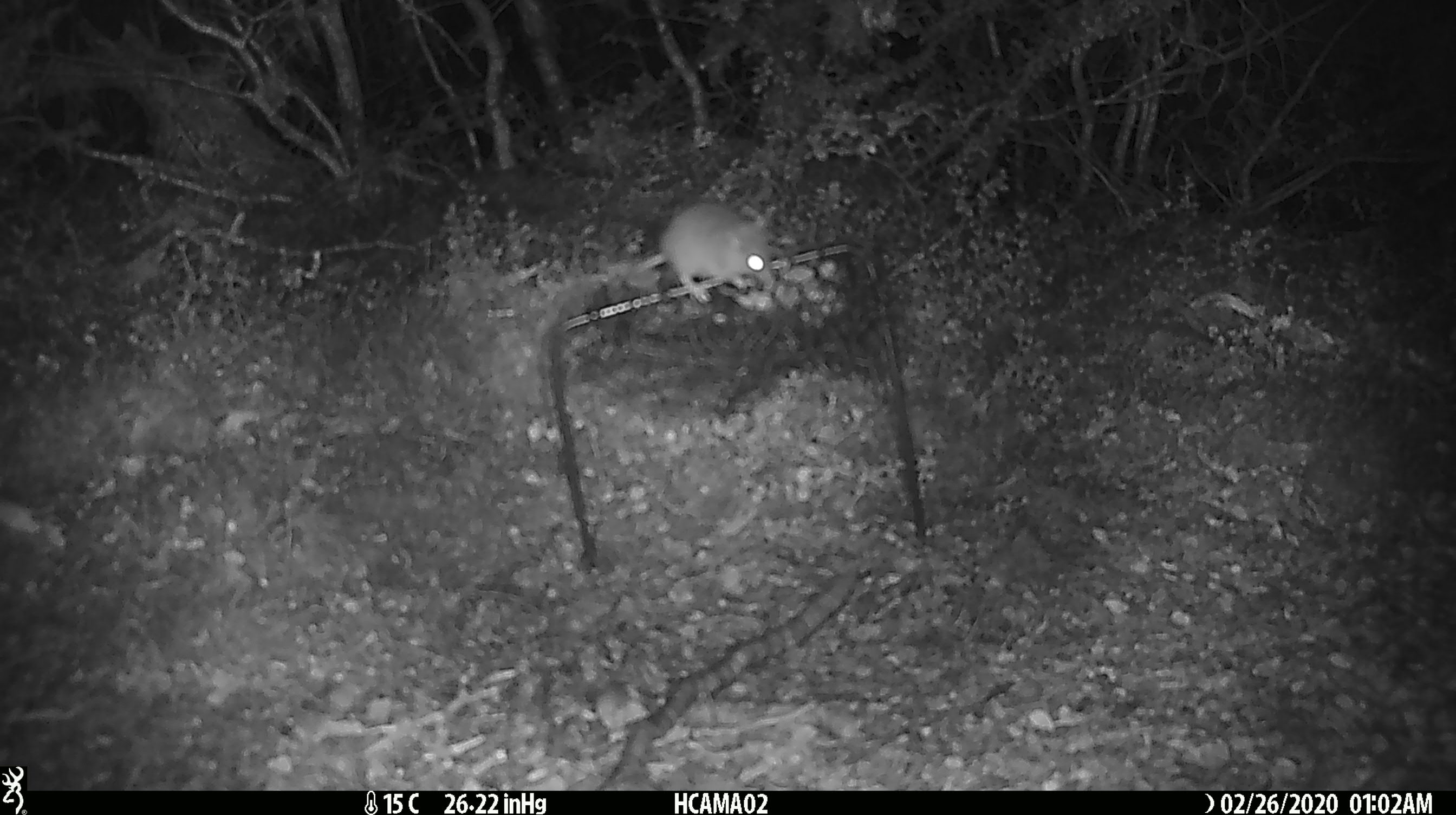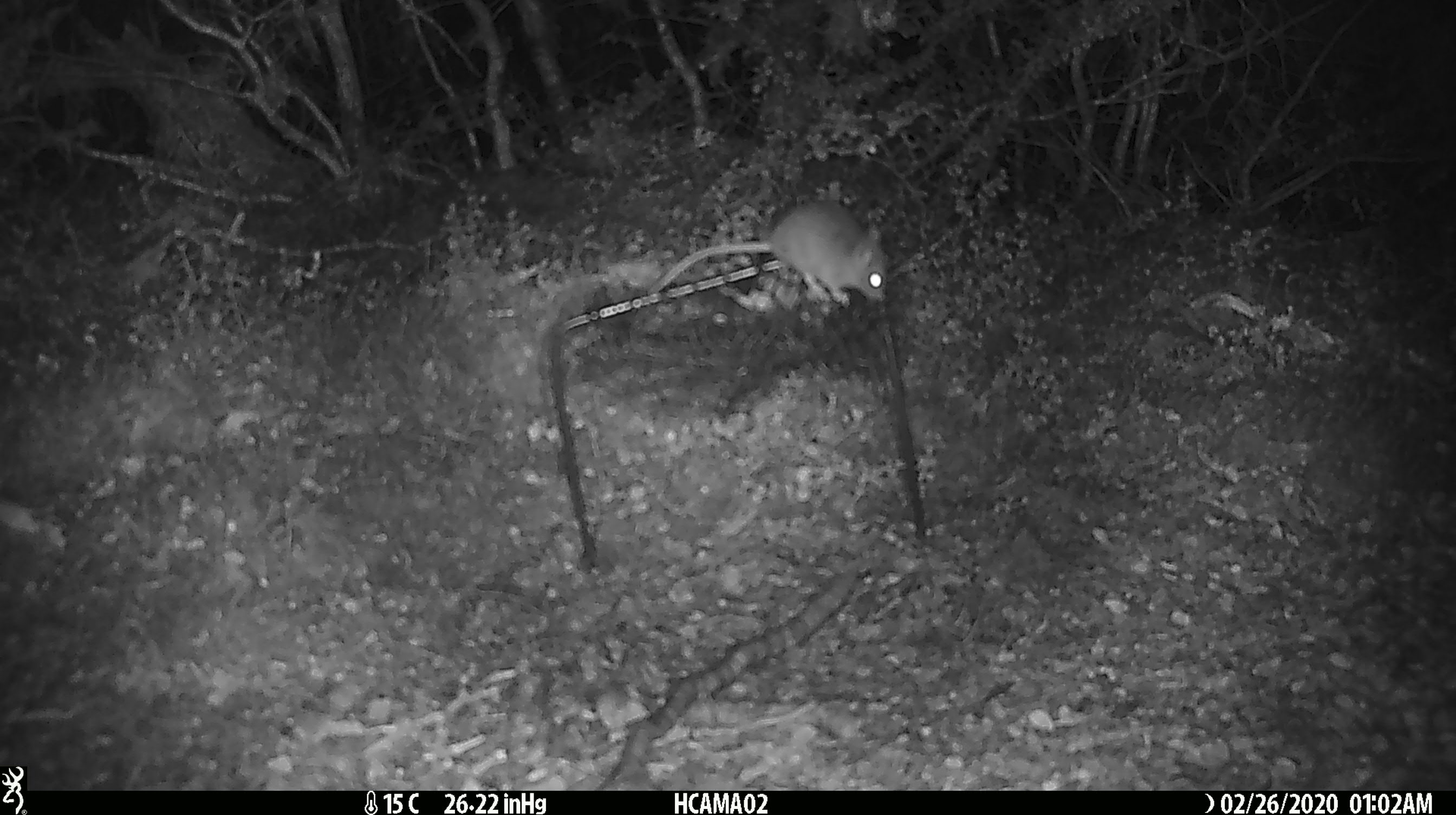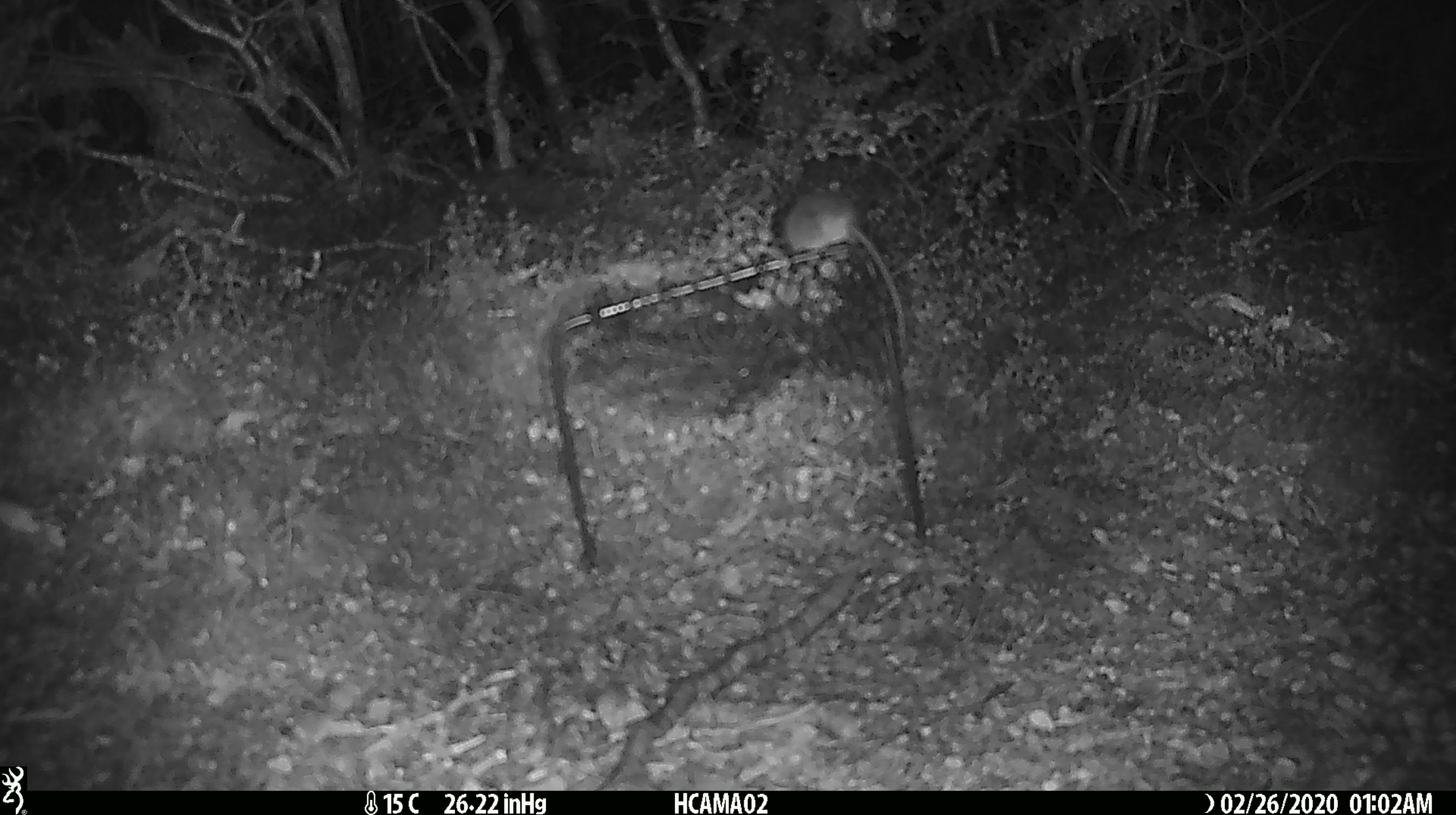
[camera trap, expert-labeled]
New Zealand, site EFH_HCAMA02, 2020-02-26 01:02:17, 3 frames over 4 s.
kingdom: Animalia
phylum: Chordata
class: Mammalia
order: Rodentia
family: Muridae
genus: Mus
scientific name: Mus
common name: mouse